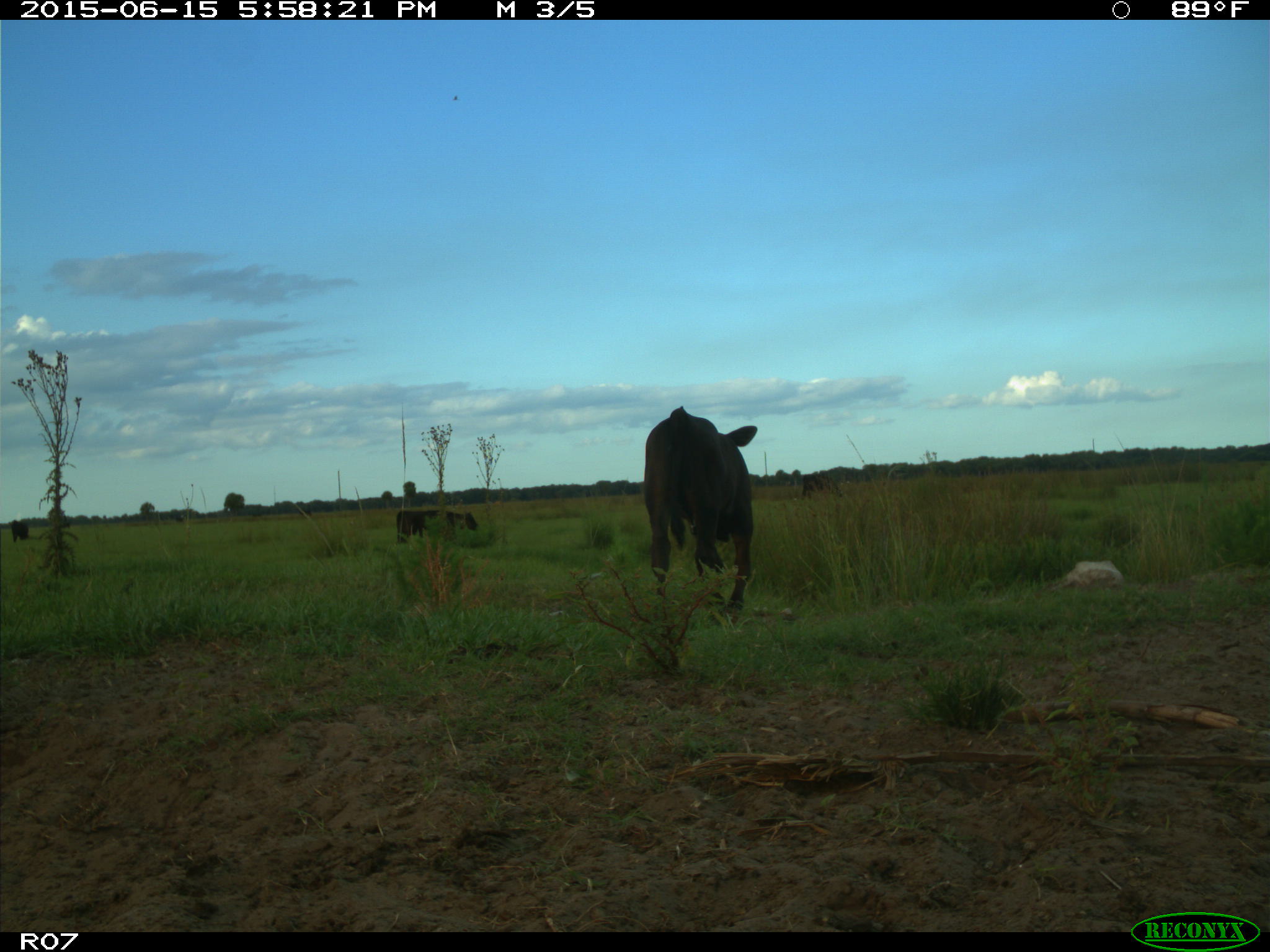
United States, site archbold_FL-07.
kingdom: Animalia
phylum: Chordata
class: Mammalia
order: Artiodactyla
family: Bovidae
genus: Bos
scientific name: Bos taurus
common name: domestic cow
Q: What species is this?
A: Bos taurus (domestic cow).